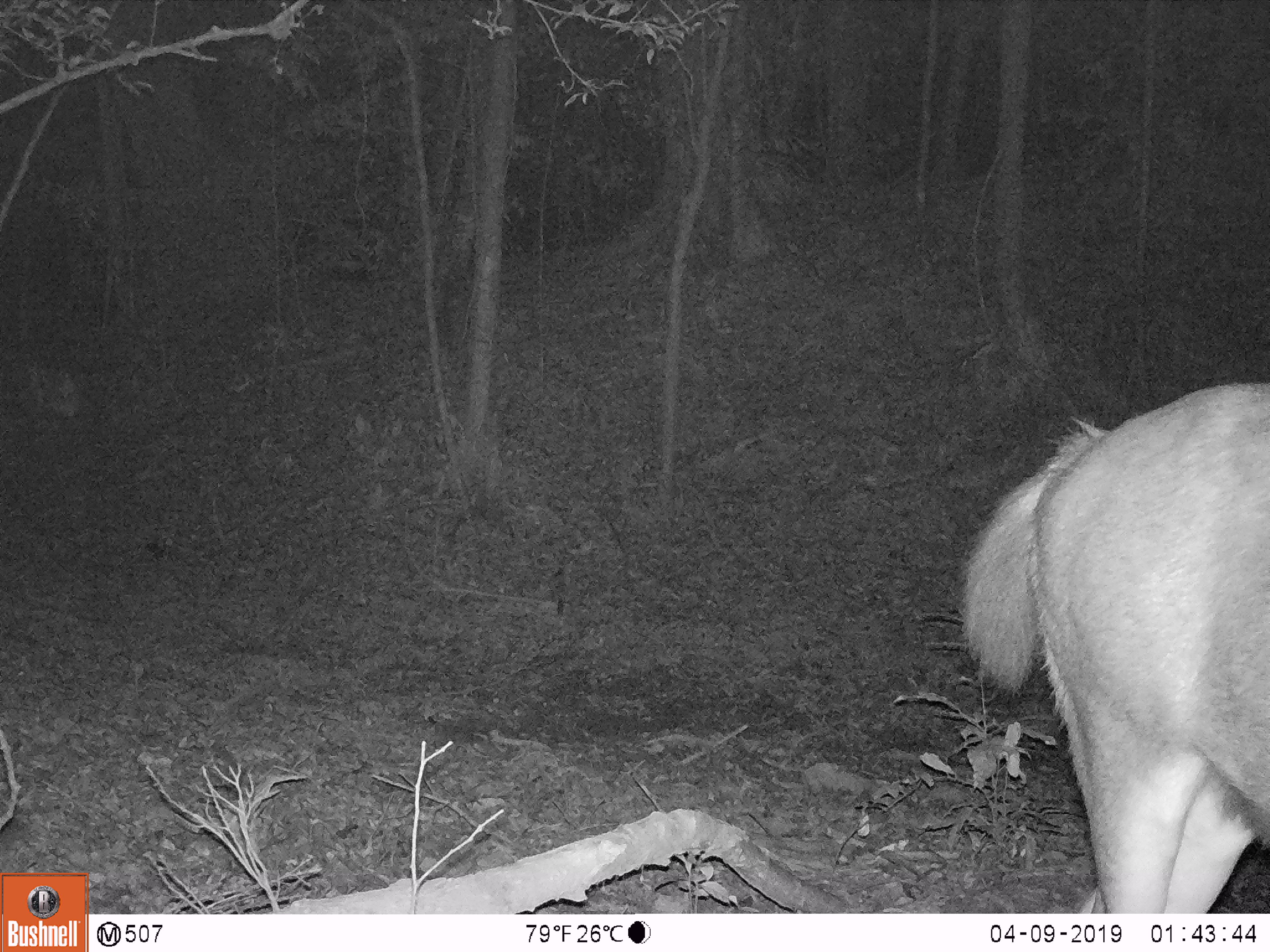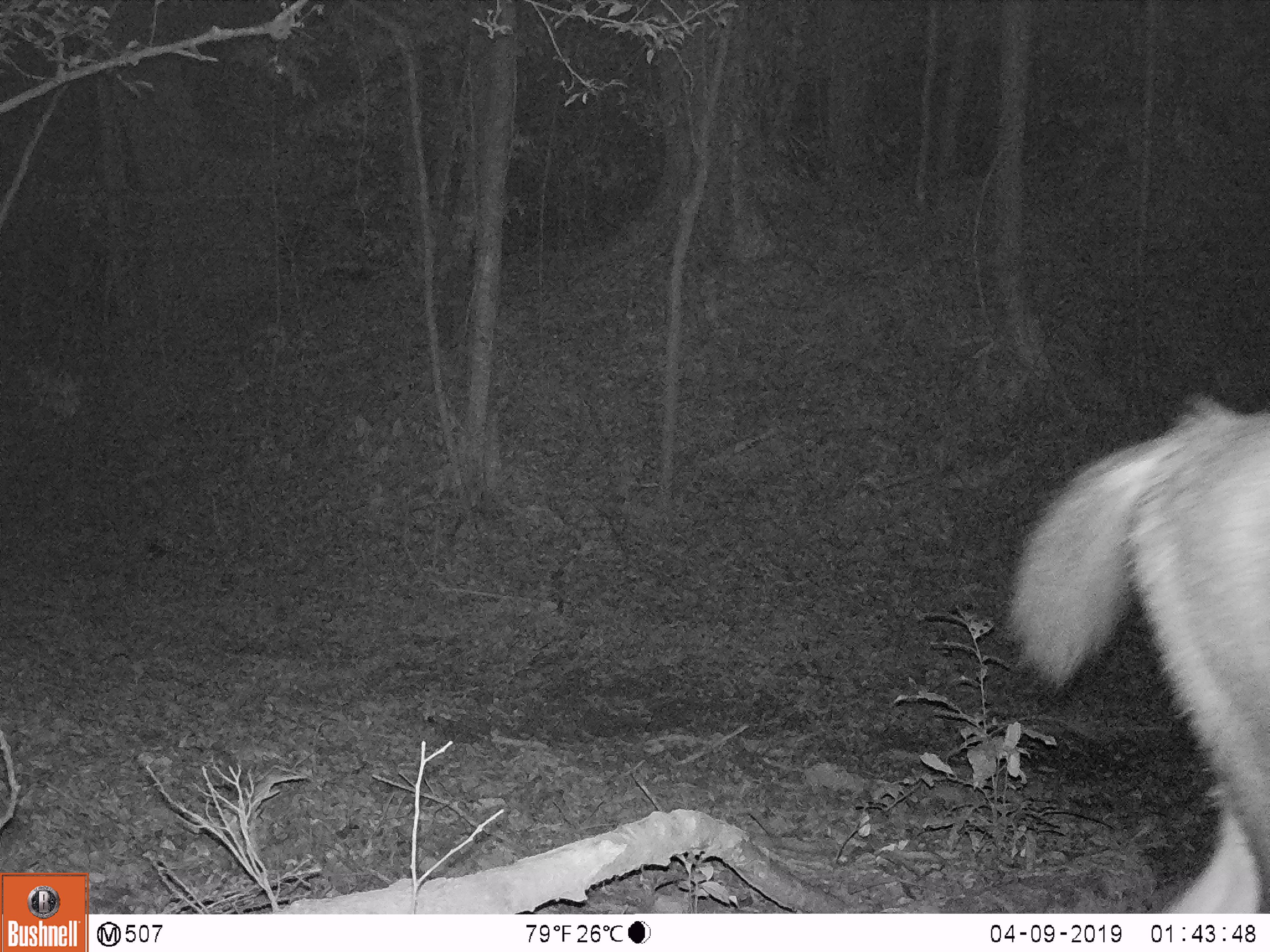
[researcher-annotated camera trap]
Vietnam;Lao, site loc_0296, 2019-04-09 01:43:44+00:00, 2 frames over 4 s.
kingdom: Animalia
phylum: Chordata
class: Mammalia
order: Artiodactyla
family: Cervidae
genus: Rusa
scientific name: Rusa unicolor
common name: sambar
Sambar (Rusa unicolor). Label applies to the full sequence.